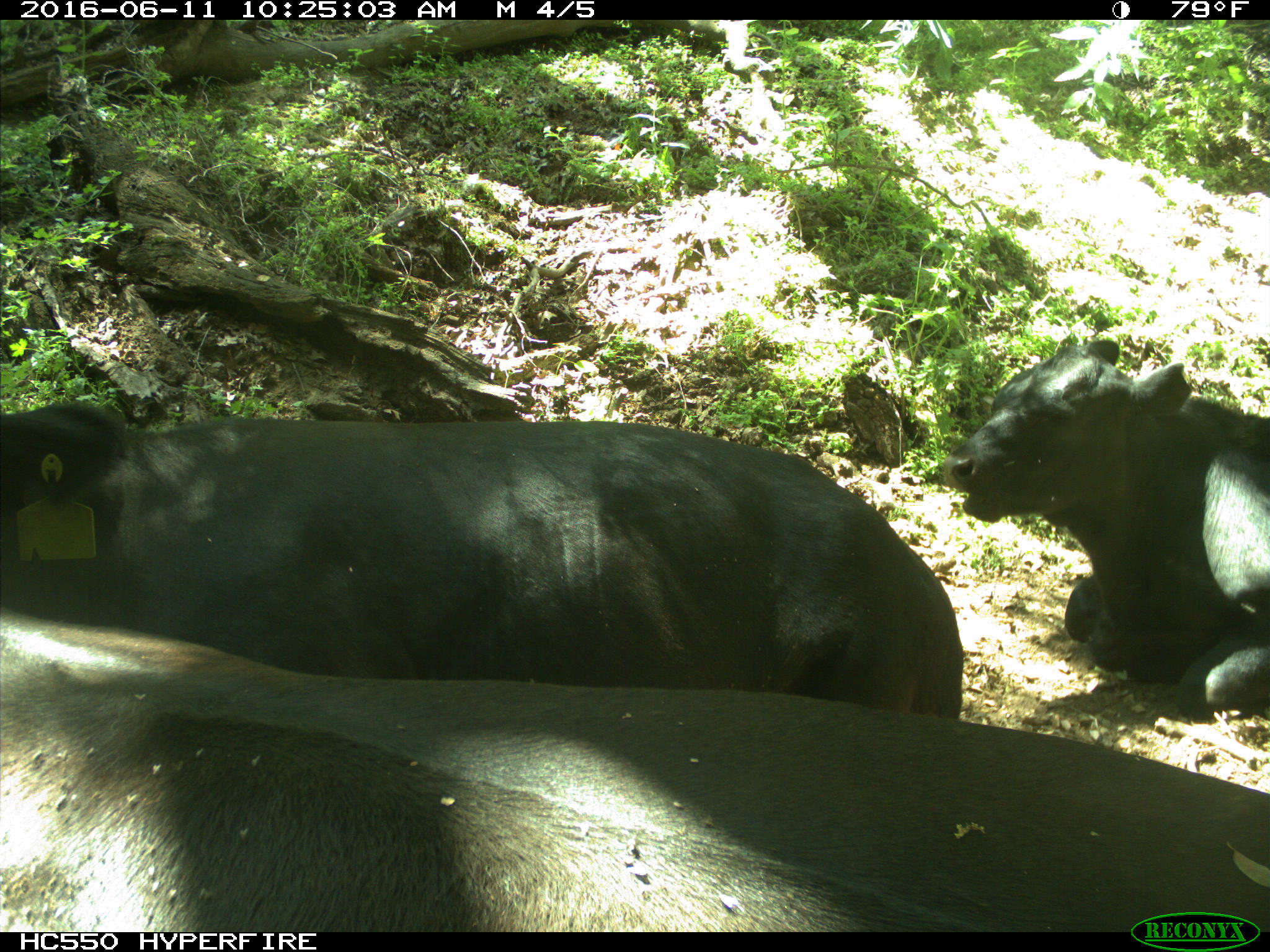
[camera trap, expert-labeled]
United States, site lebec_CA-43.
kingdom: Animalia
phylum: Chordata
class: Mammalia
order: Artiodactyla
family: Bovidae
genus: Bos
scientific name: Bos taurus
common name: domestic cow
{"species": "Bos taurus (domestic cow)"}